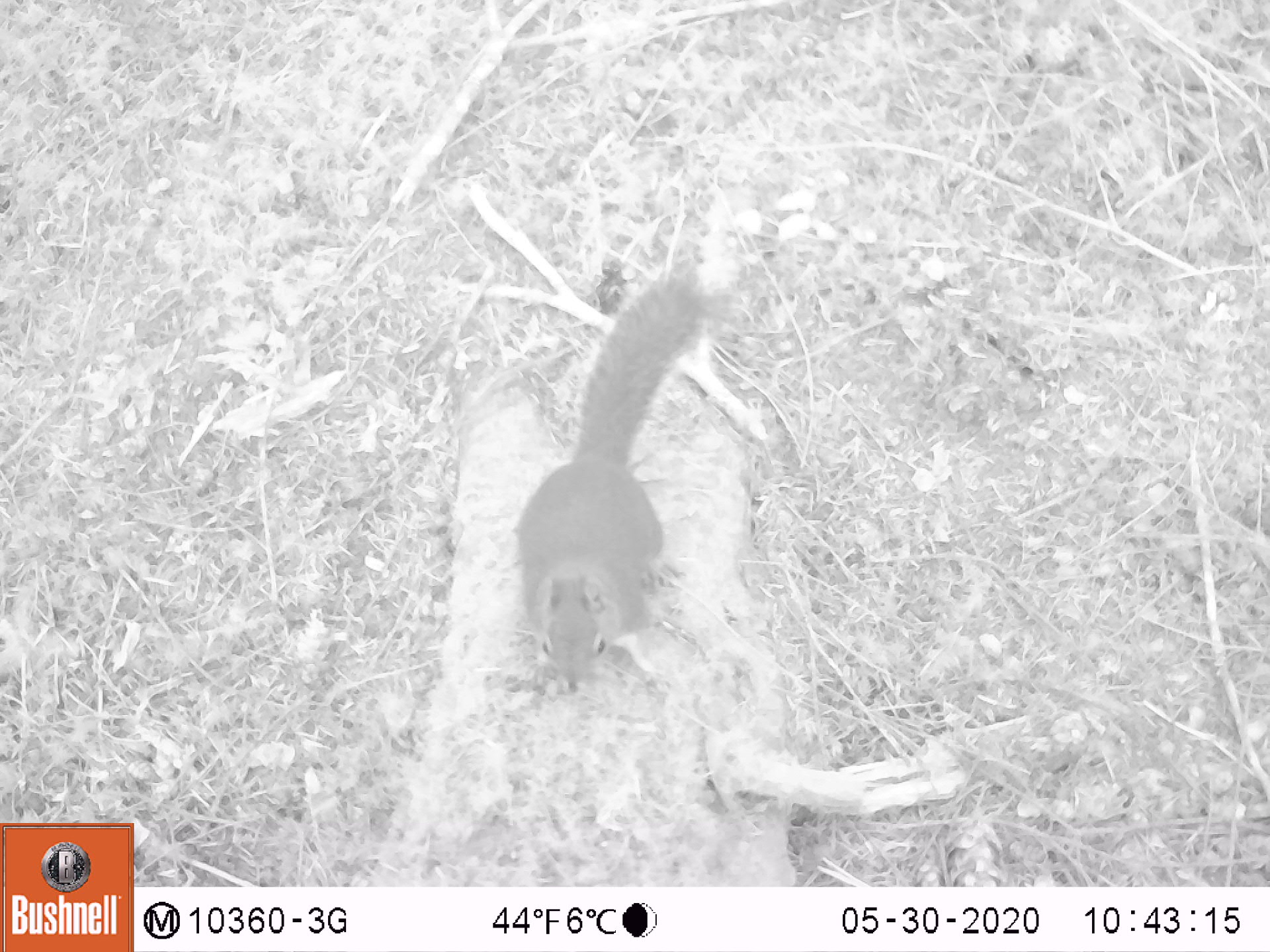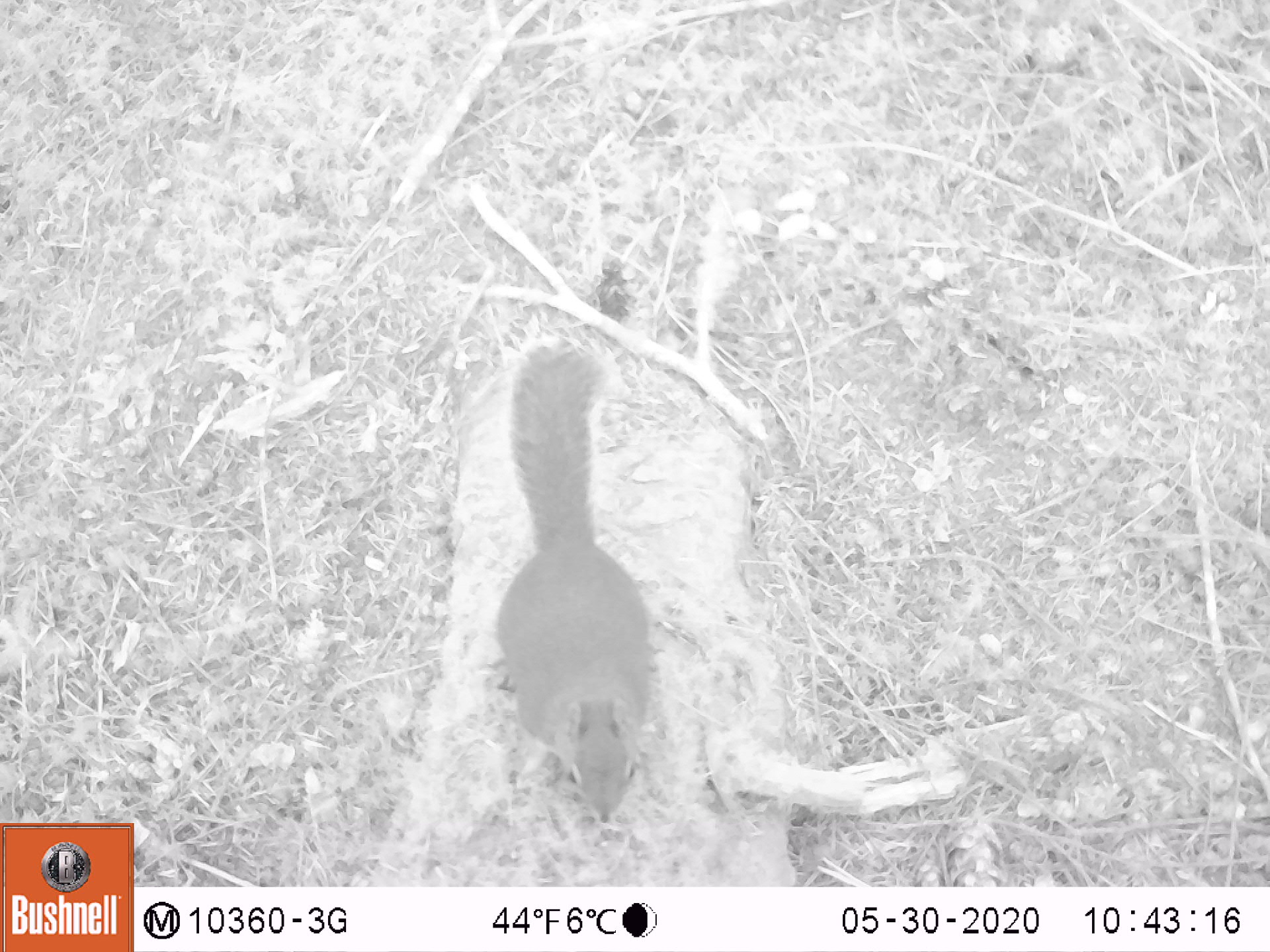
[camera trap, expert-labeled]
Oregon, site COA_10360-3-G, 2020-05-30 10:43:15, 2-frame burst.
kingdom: Animalia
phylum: Chordata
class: Mammalia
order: Rodentia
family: Sciuridae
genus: Tamiasciurus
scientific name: Tamiasciurus douglasii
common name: douglas squirrel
Douglas squirrel (Tamiasciurus douglasii).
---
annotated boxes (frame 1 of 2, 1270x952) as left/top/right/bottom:
douglas squirrel: 508/269/705/702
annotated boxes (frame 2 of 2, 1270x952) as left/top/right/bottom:
douglas squirrel: 486/345/661/828